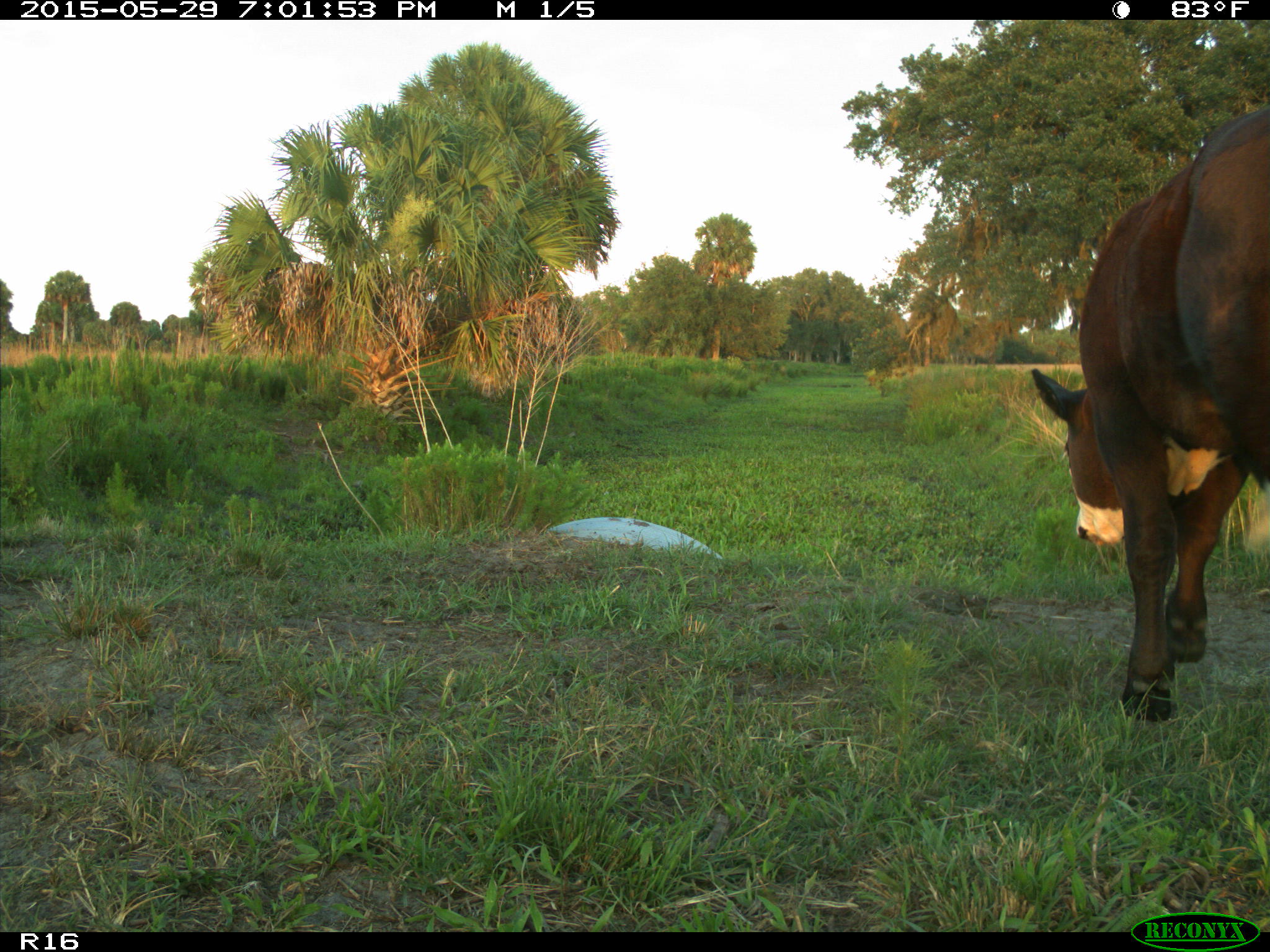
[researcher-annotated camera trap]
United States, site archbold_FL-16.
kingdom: Animalia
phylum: Chordata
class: Mammalia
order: Artiodactyla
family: Bovidae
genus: Bos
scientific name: Bos taurus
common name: domestic cow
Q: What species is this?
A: Bos taurus (domestic cow).